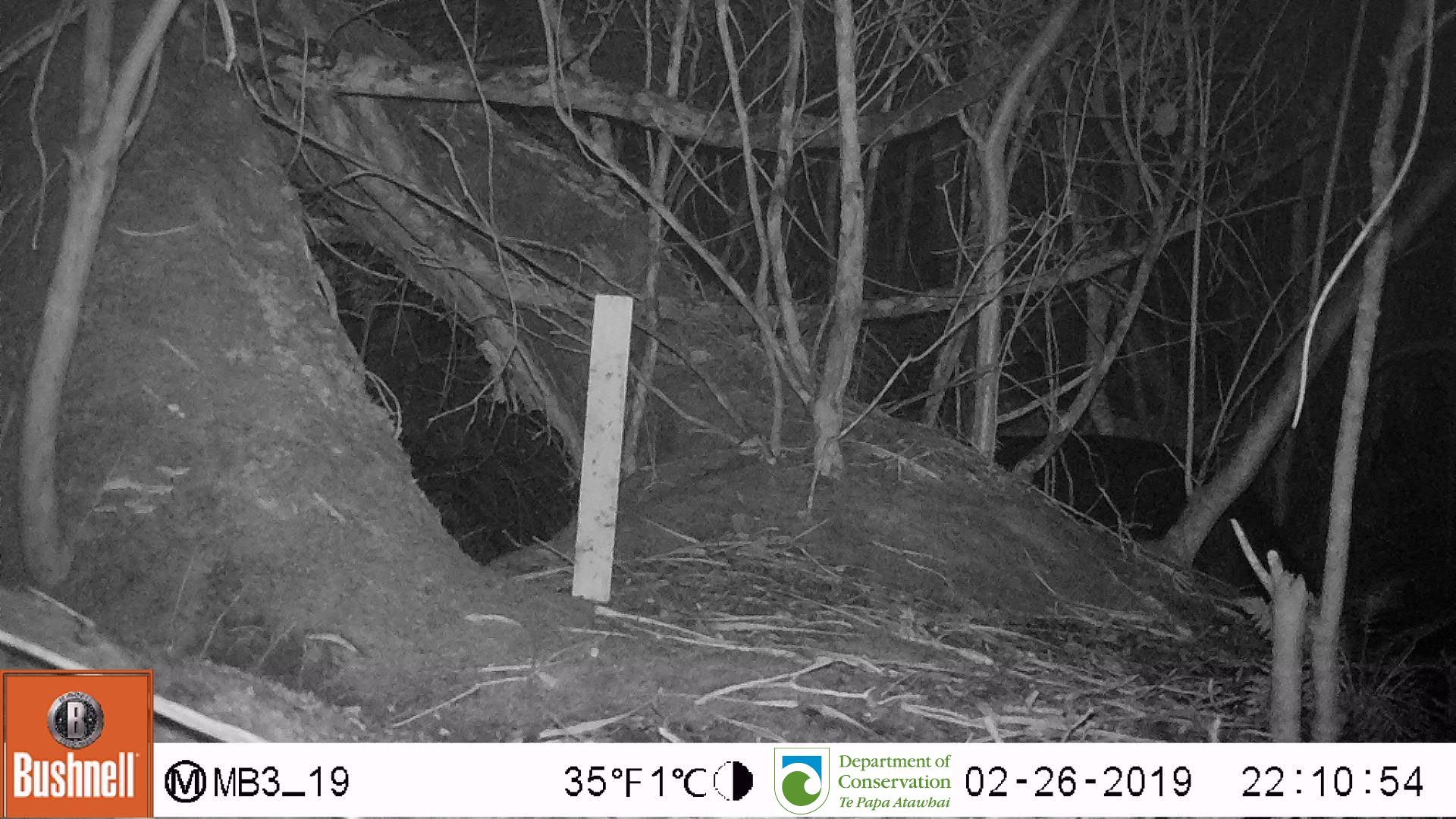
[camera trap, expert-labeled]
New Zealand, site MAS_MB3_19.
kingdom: Animalia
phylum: Chordata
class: Mammalia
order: Carnivora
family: Otariidae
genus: Phocarctos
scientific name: Phocarctos hookeri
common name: new zealand sea lion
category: sealion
Sealion (new zealand sea lion) (Phocarctos hookeri).